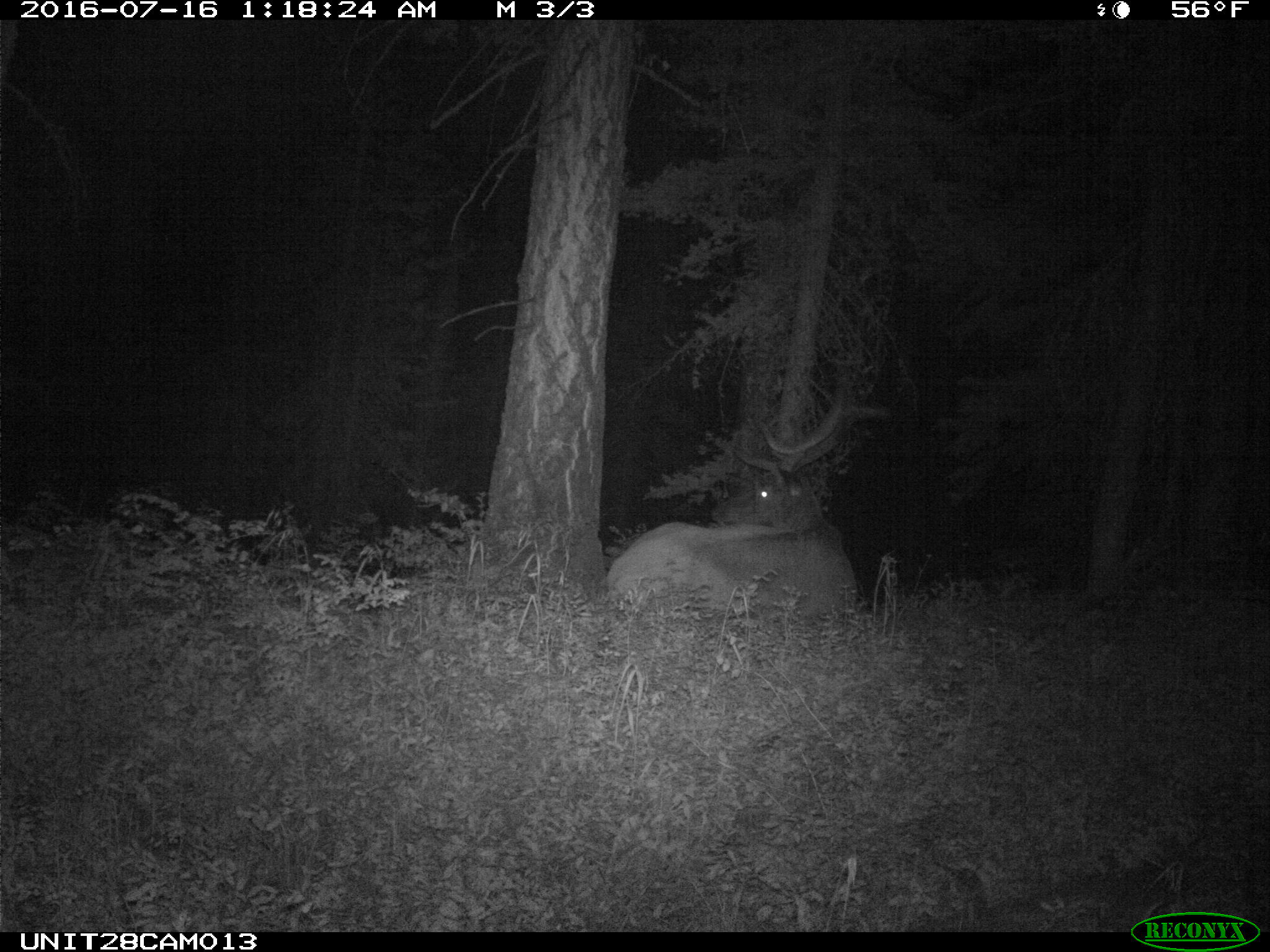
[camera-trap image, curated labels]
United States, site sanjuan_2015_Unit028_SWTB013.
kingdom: Animalia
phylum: Chordata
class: Mammalia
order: Artiodactyla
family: Cervidae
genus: Cervus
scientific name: Cervus elaphus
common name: red deer